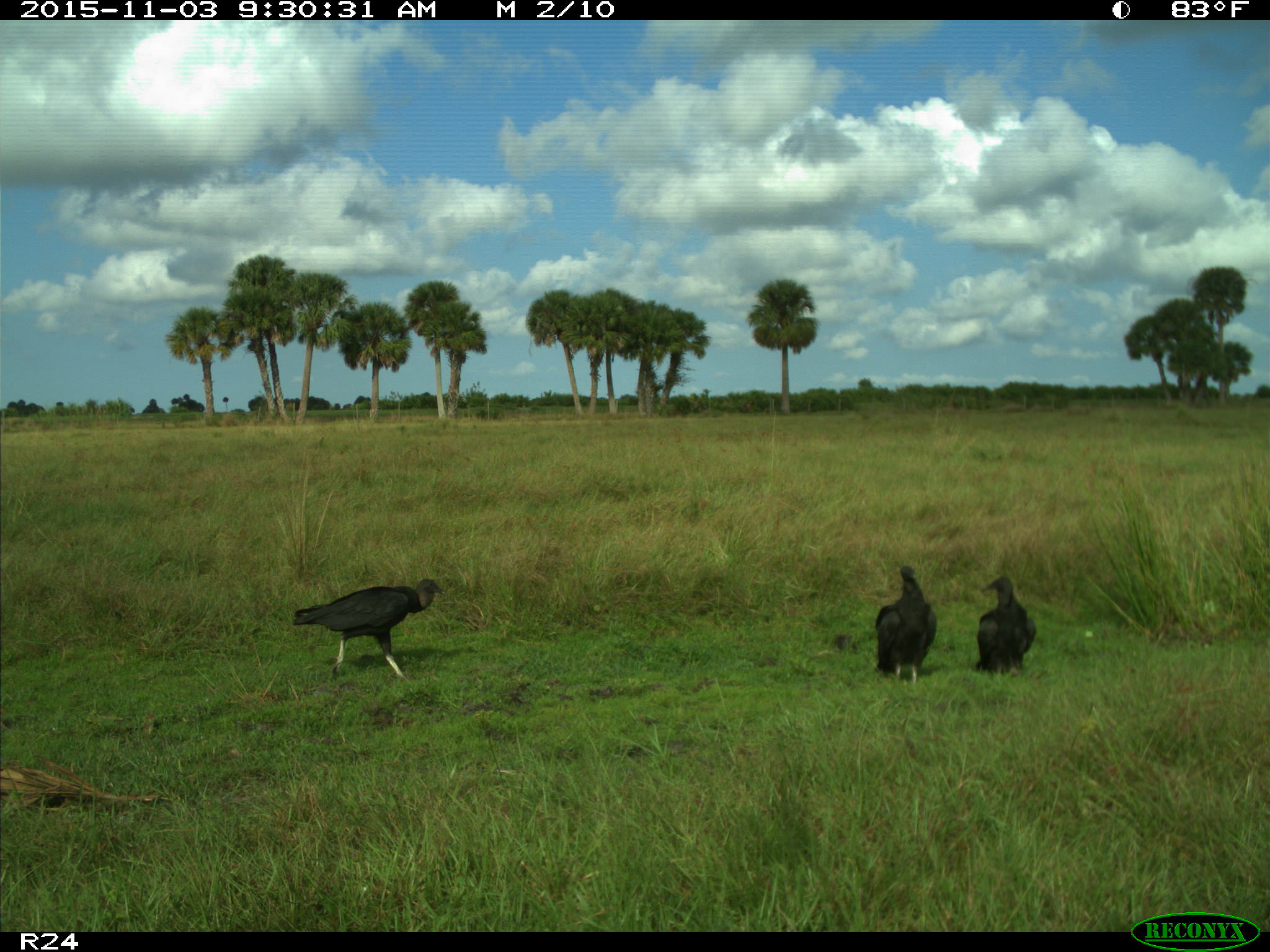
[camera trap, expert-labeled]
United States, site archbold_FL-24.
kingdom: Animalia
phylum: Chordata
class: Aves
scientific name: Aves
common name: birds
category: unidentified bird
Unidentified bird (birds) (Aves).